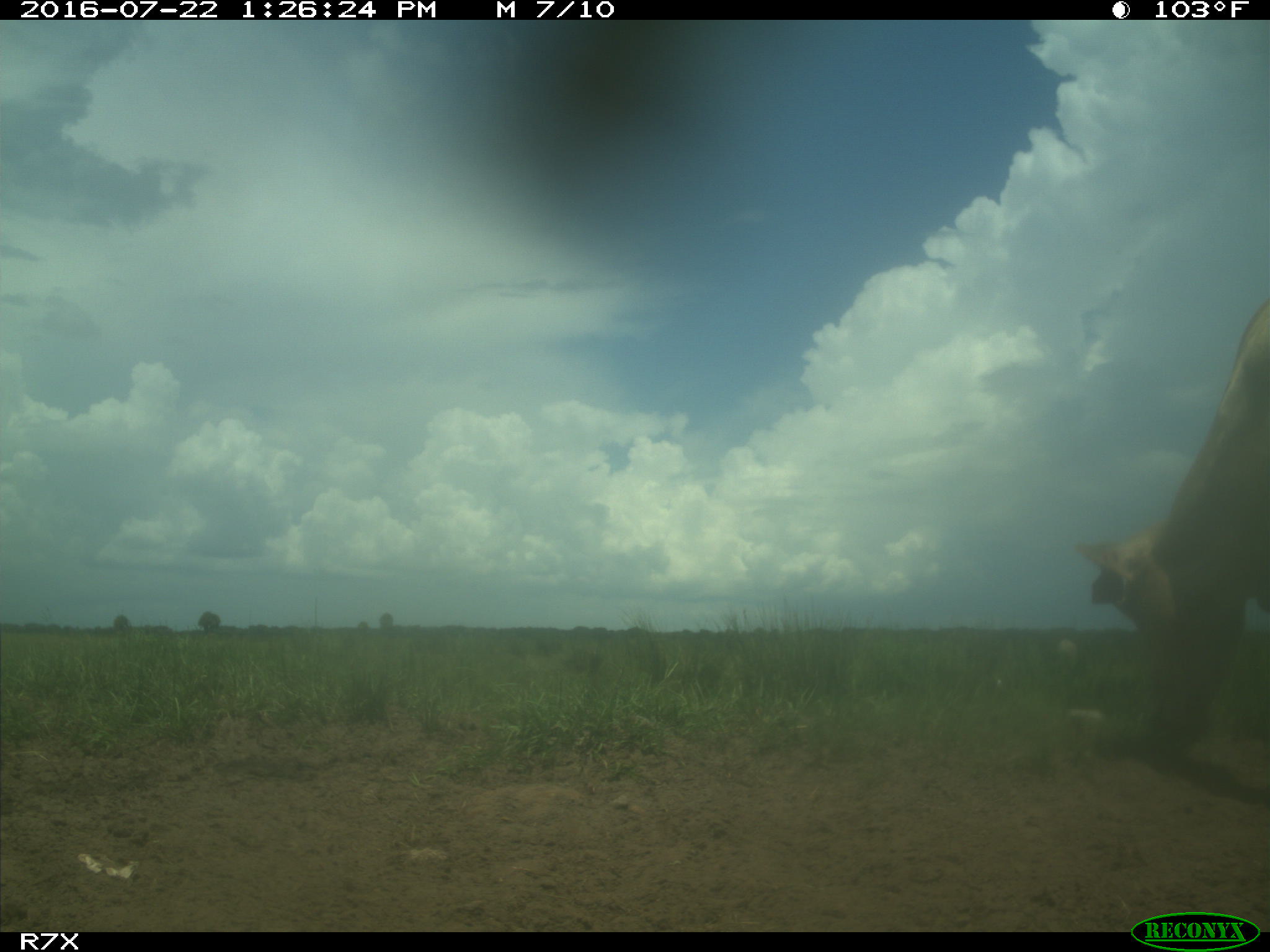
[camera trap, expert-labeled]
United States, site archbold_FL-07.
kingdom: Animalia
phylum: Chordata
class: Mammalia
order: Artiodactyla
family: Bovidae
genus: Bos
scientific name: Bos taurus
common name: domestic cow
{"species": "Bos taurus (domestic cow)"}